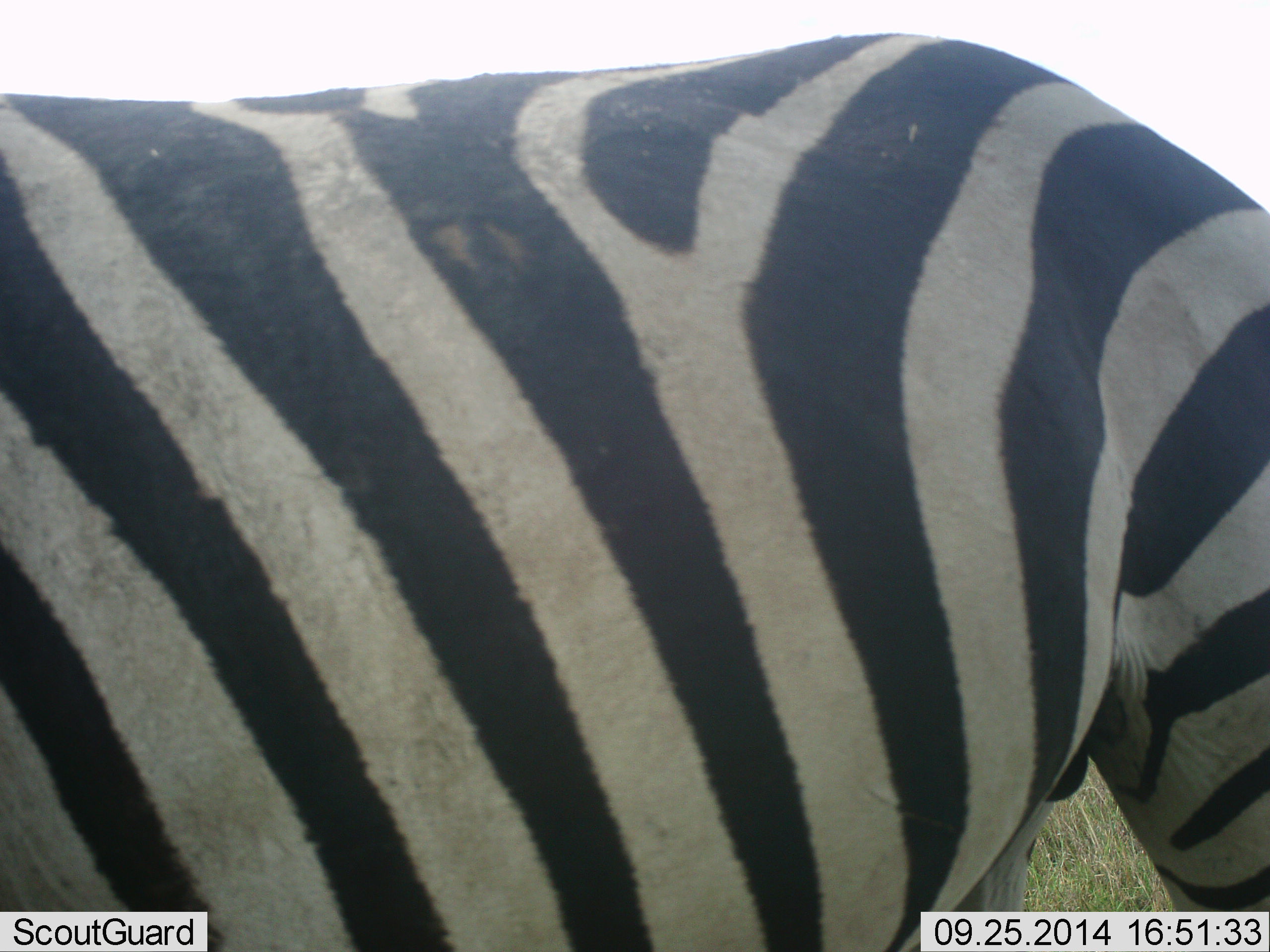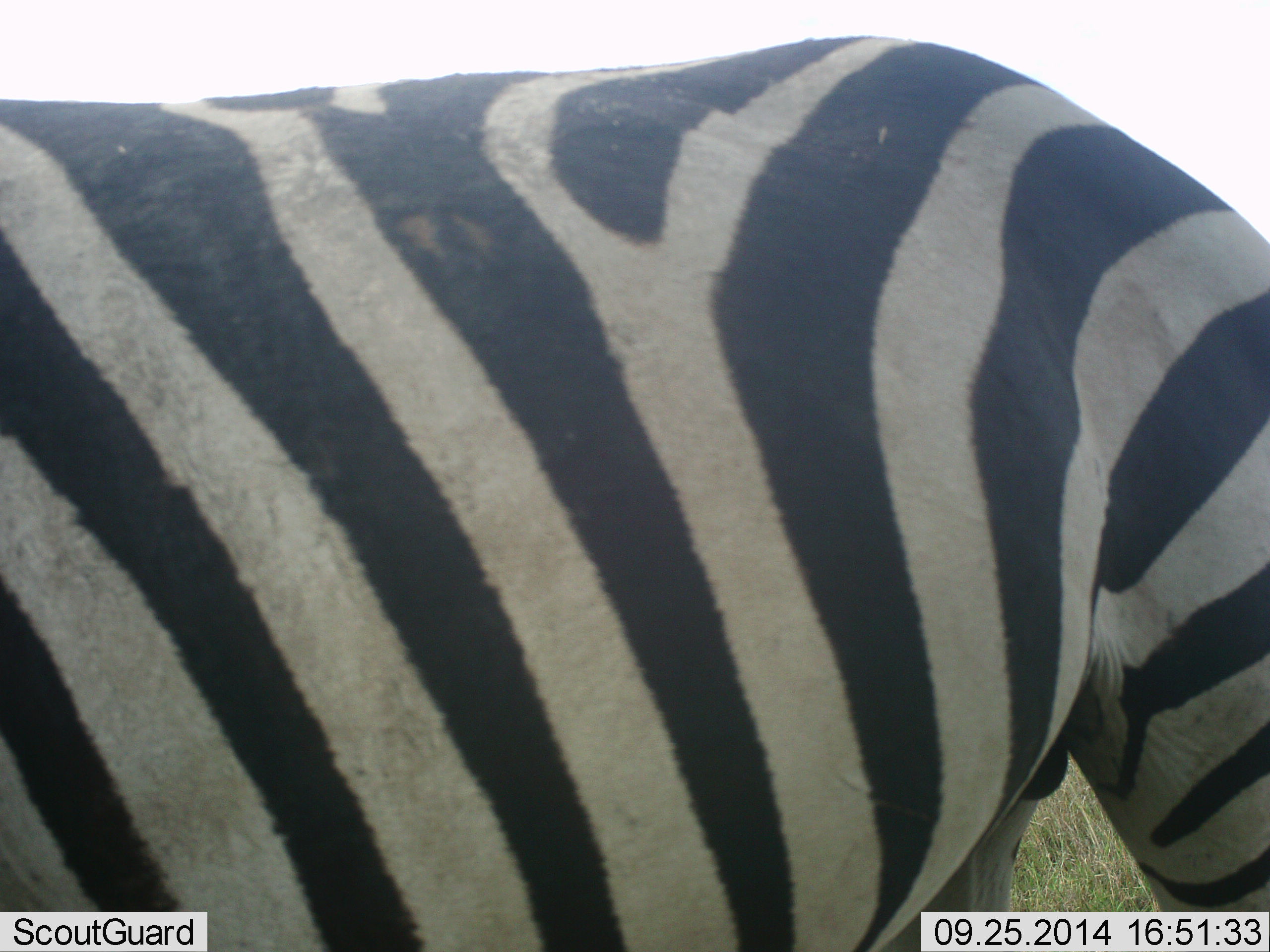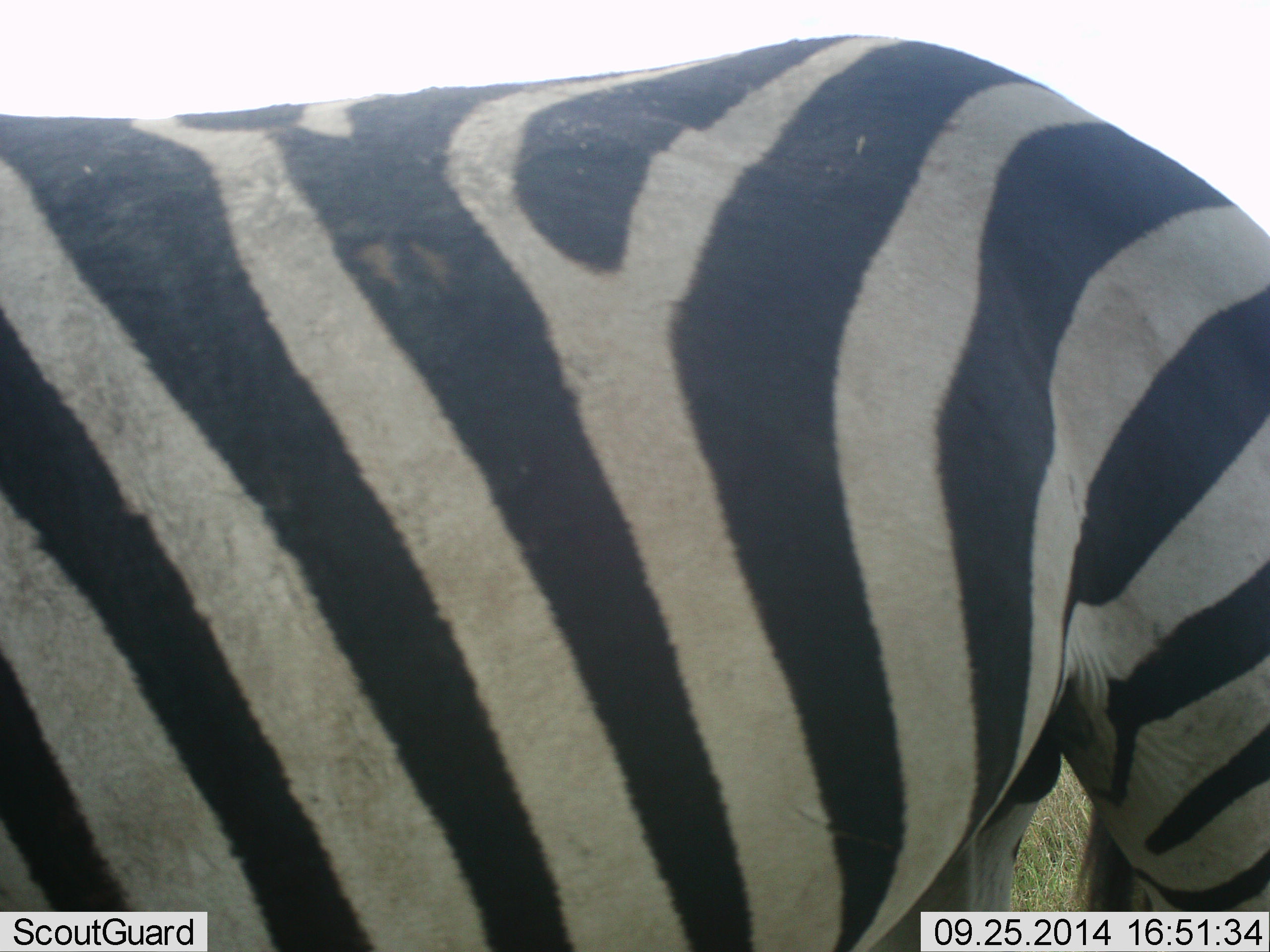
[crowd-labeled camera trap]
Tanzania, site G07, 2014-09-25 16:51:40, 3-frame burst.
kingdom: Animalia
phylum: Chordata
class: Mammalia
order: Perissodactyla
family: Equidae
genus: Equus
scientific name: Equus quagga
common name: plains zebra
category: zebra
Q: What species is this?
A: Zebra (plains zebra) (Equus quagga).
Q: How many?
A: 1.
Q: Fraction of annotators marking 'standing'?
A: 70%.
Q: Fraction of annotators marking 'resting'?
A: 0%.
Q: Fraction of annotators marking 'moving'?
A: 30%.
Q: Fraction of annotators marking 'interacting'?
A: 0%.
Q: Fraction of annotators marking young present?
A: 0%.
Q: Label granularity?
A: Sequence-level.